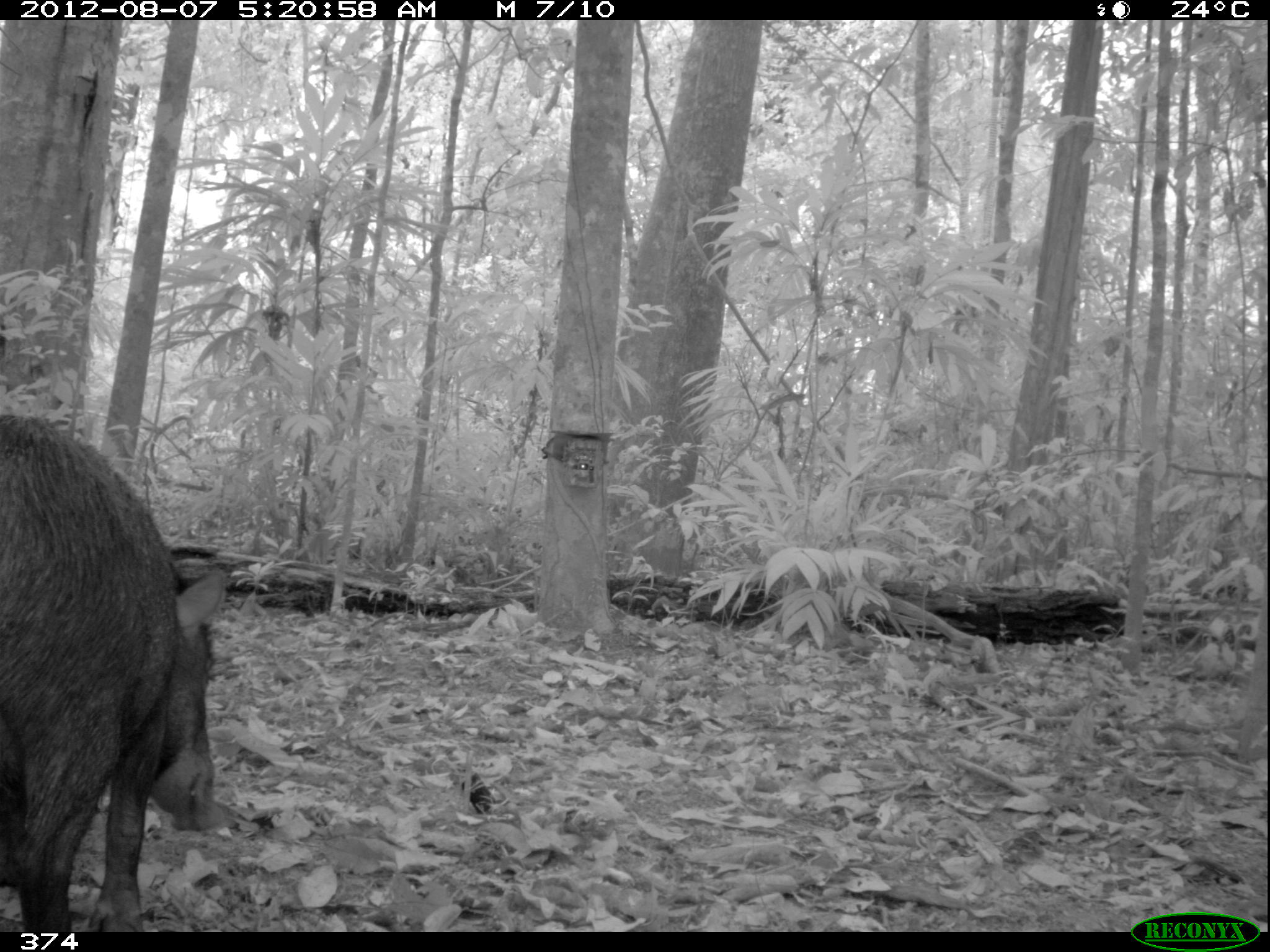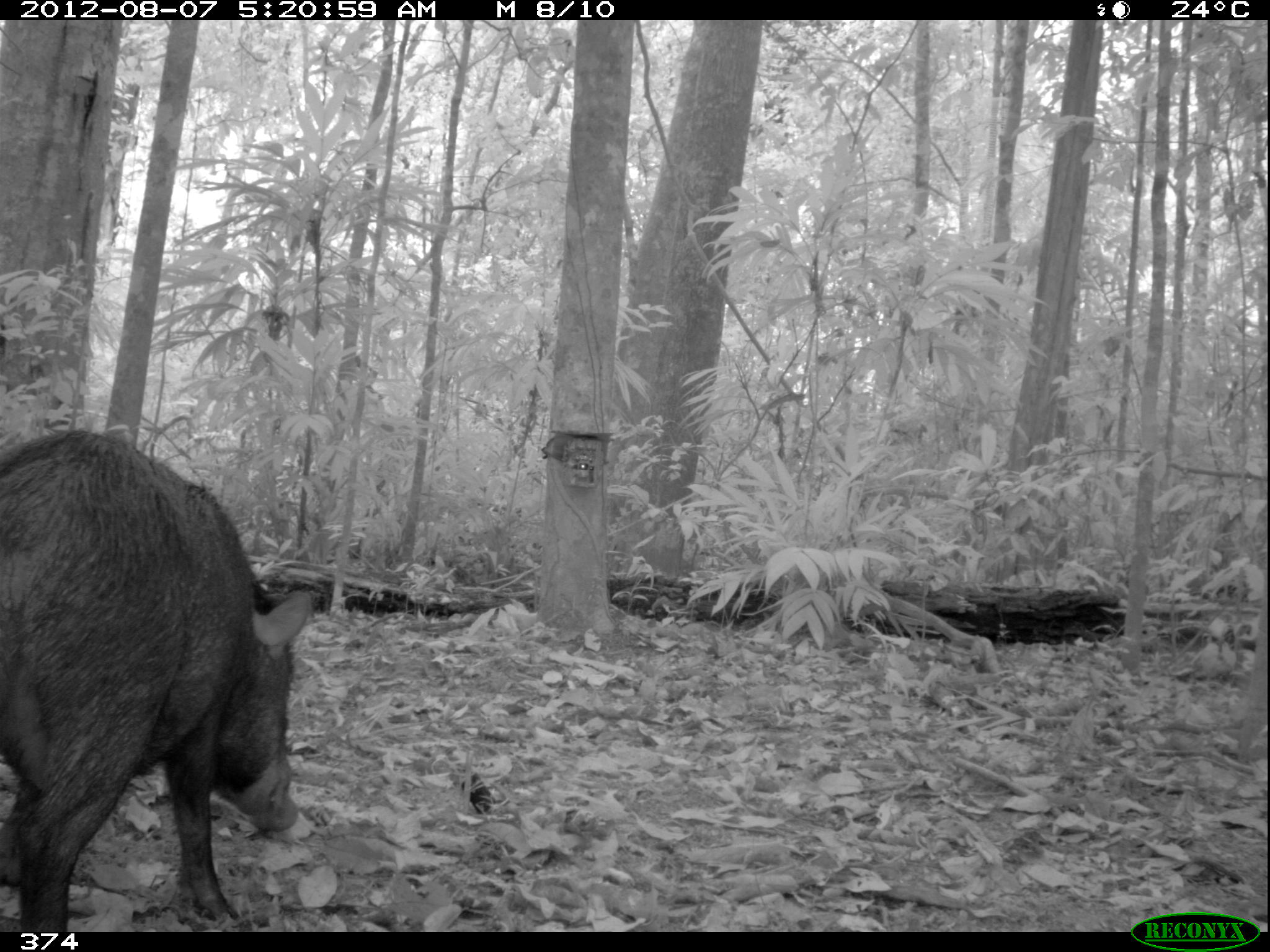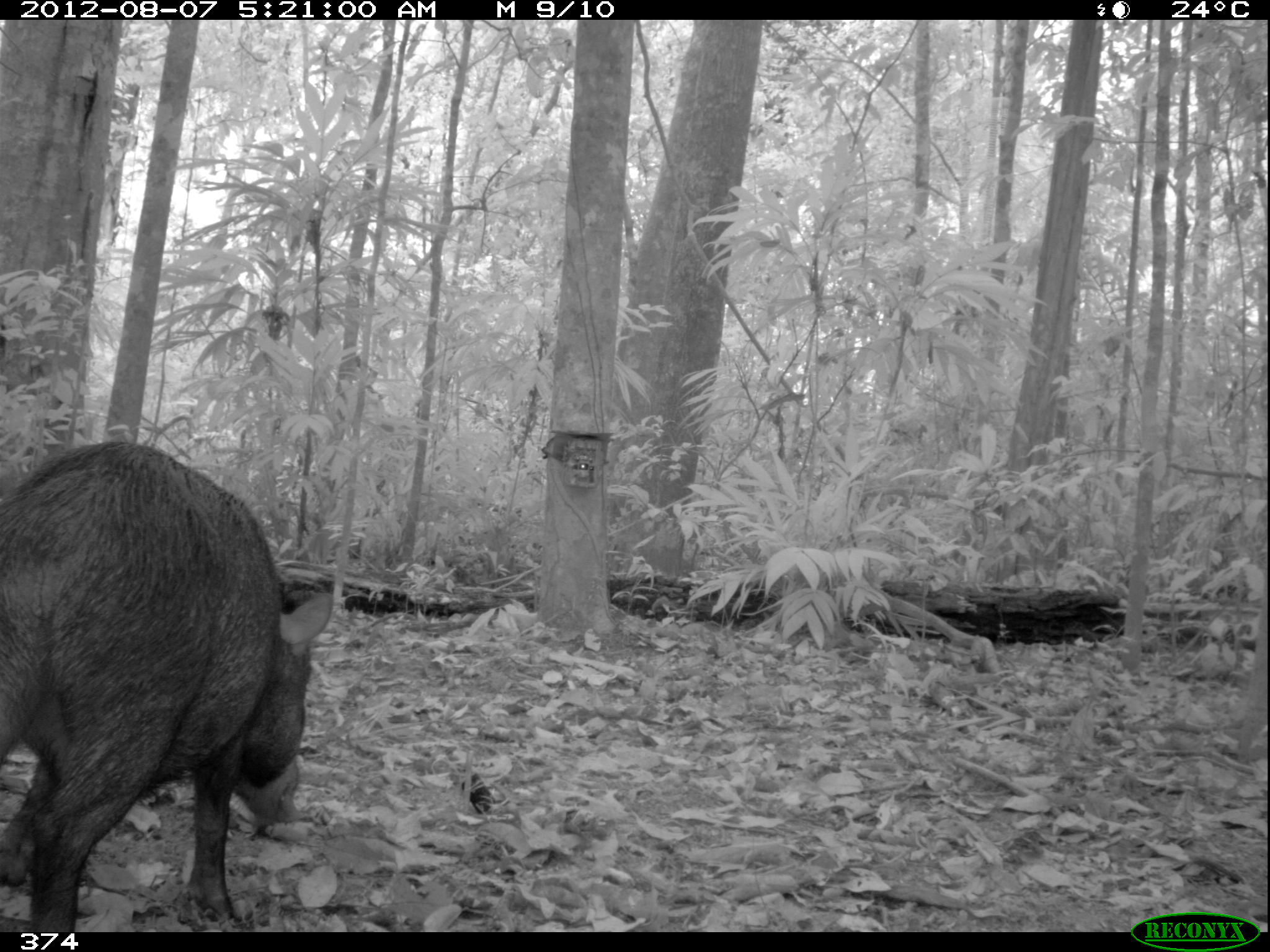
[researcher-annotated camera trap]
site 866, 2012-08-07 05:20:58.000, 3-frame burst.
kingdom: Animalia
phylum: Chordata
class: Mammalia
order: Artiodactyla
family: Tayassuidae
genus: Tayassu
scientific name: Tayassu pecari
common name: white-lipped peccary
Tayassu pecari (white-lipped peccary).